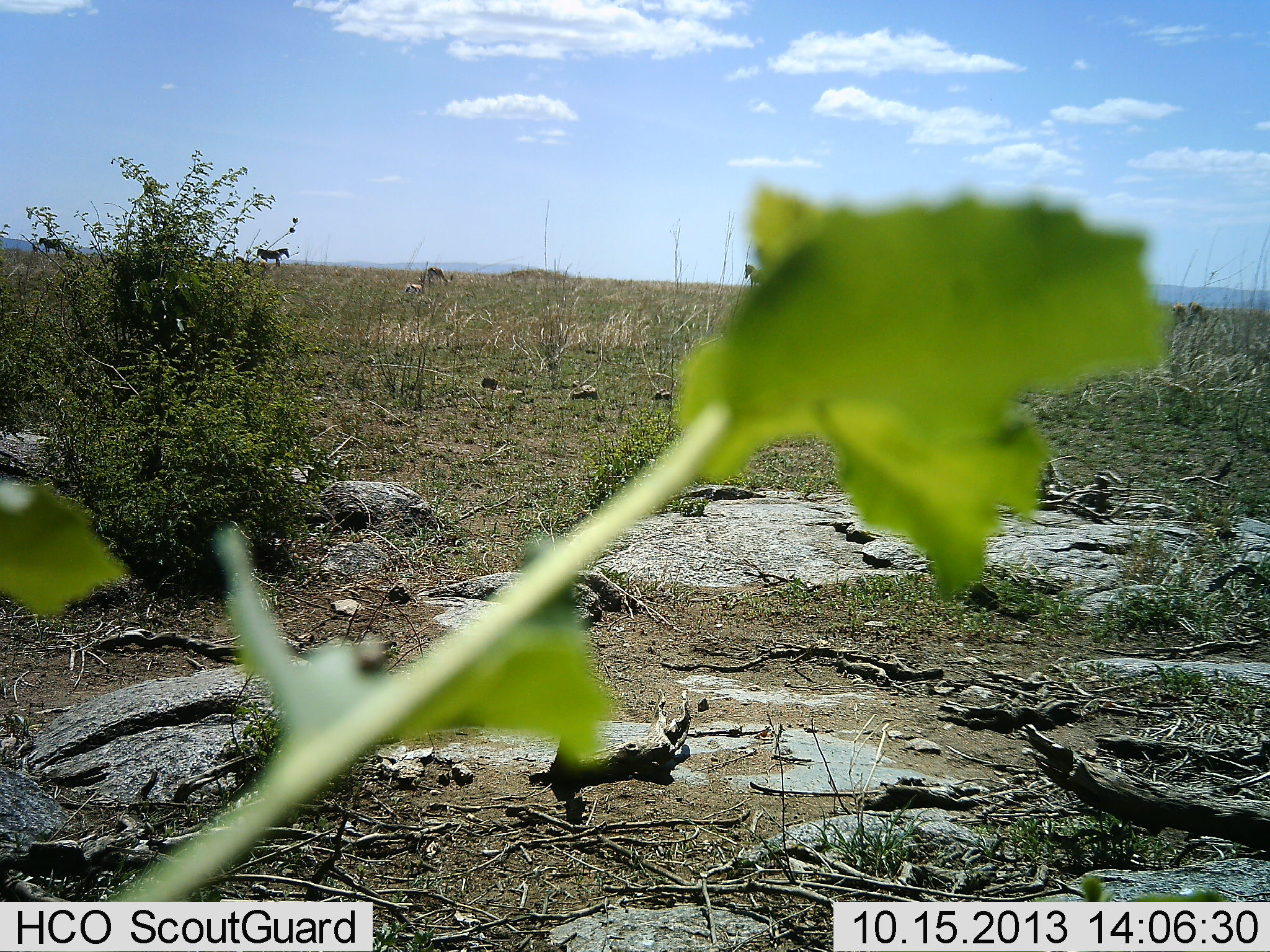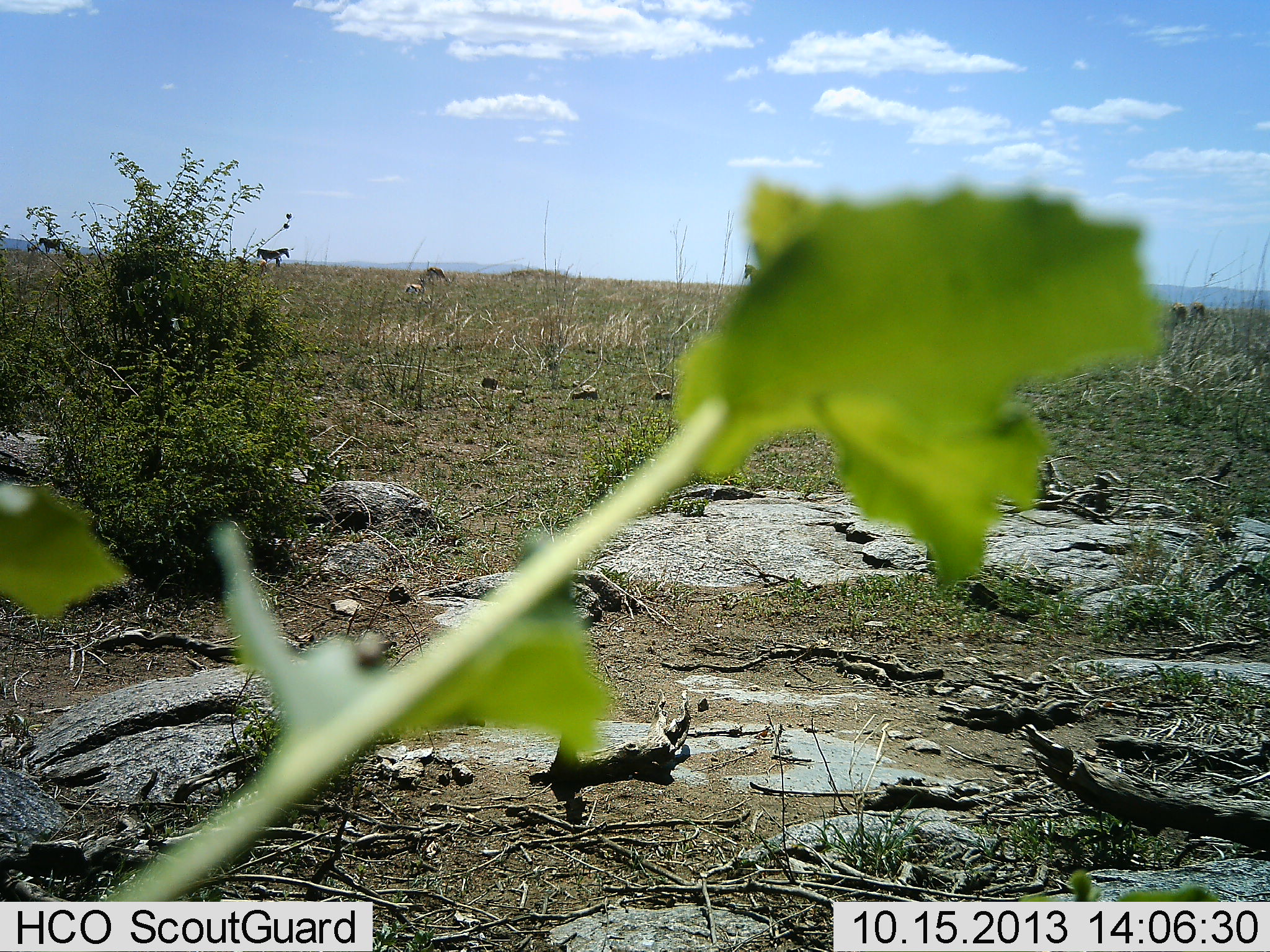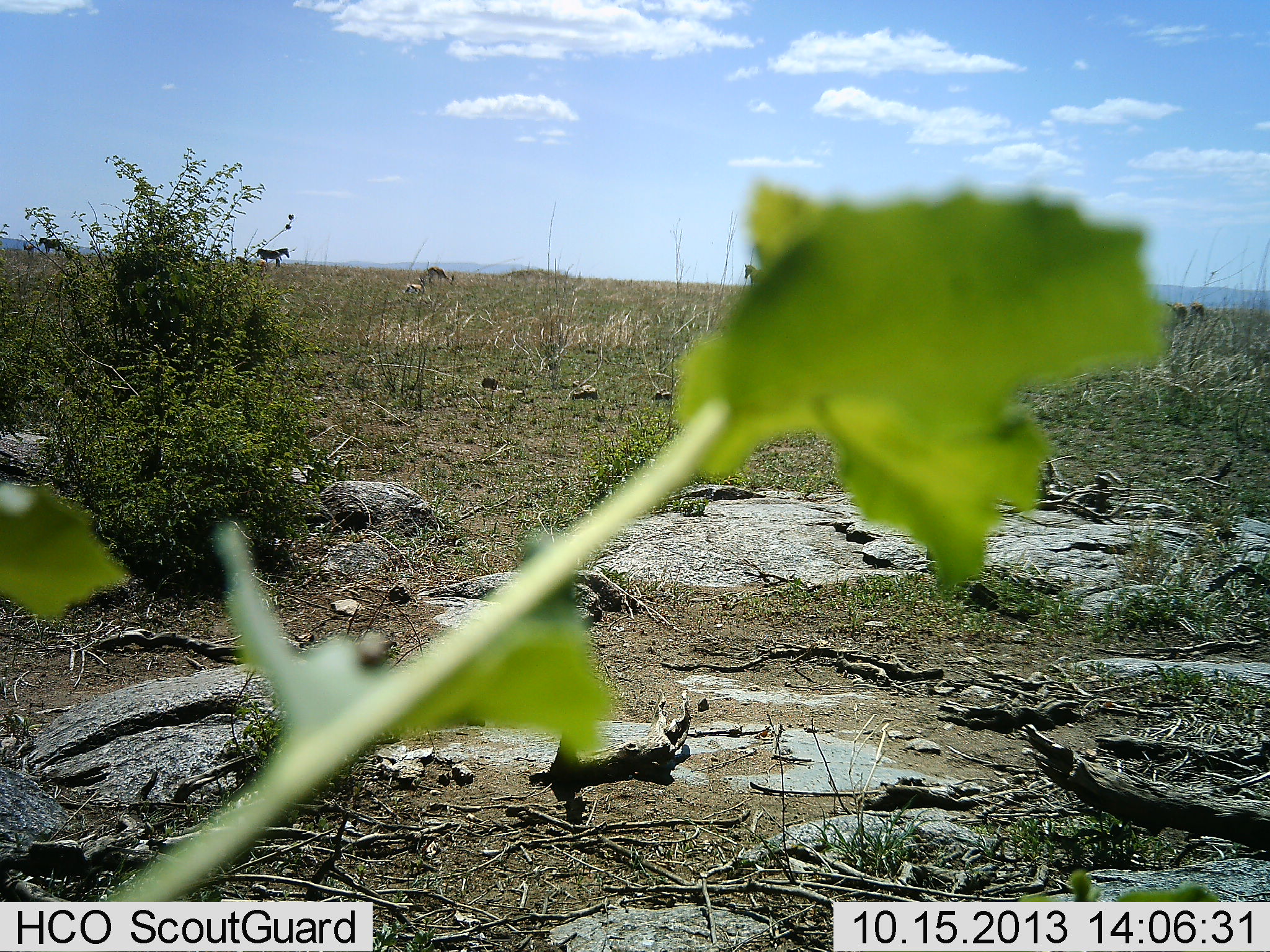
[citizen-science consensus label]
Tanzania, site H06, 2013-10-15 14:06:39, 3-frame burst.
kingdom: Animalia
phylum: Chordata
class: Mammalia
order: Artiodactyla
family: Bovidae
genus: Eudorcas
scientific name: Eudorcas thomsonii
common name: thomson's gazelle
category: gazellethomsons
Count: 3.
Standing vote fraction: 25%.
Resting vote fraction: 0%.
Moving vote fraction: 0%.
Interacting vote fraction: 0%.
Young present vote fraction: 0%.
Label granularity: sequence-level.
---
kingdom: Animalia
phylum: Chordata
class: Mammalia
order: Perissodactyla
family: Equidae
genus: Equus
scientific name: Equus quagga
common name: plains zebra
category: zebra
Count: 3.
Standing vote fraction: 100%.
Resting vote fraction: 0%.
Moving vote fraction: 0%.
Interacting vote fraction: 0%.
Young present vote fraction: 0%.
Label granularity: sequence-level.